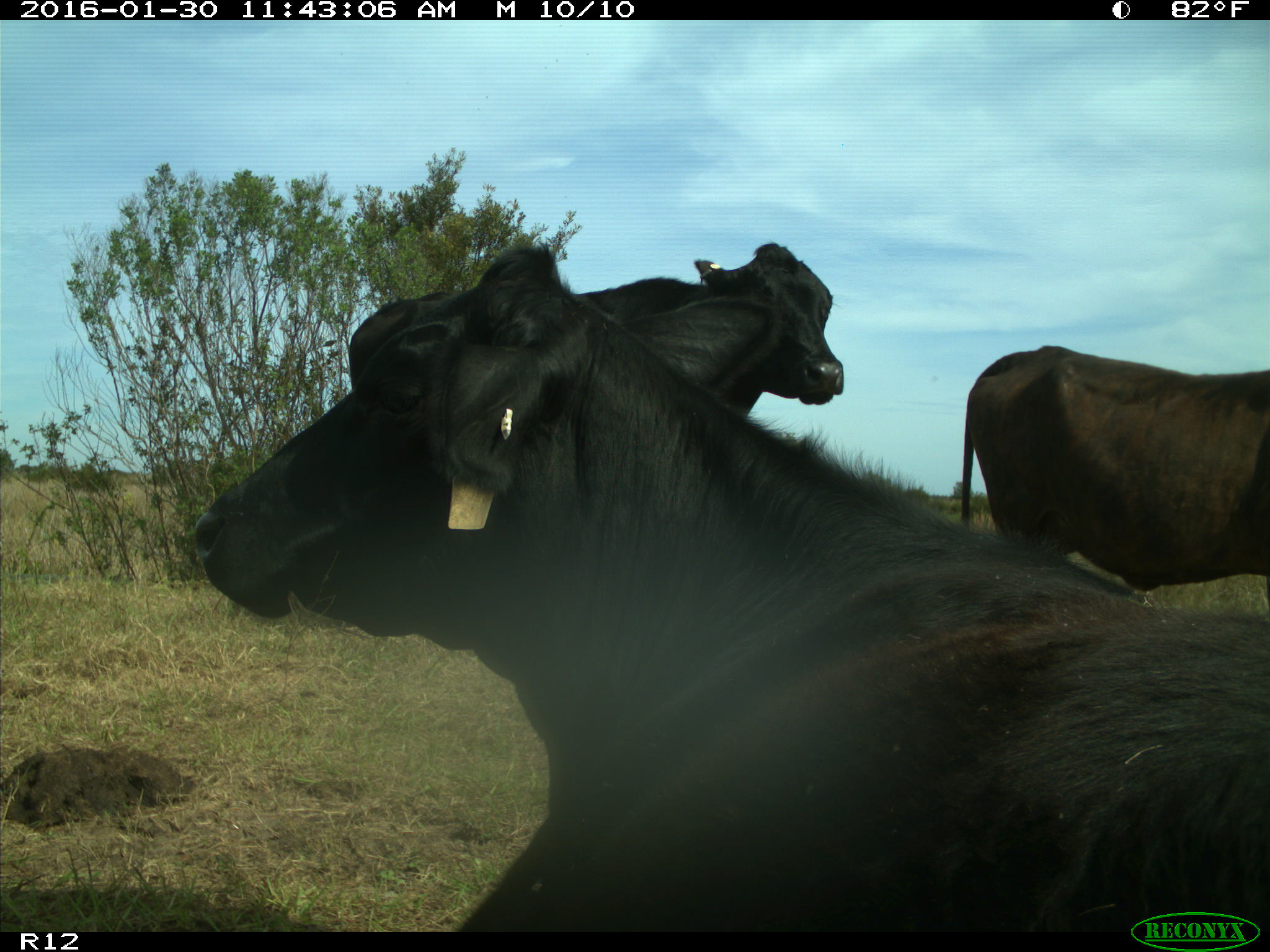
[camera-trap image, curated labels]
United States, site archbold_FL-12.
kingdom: Animalia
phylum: Chordata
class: Mammalia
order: Artiodactyla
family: Bovidae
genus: Bos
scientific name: Bos taurus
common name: domestic cow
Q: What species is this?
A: Bos taurus (domestic cow).